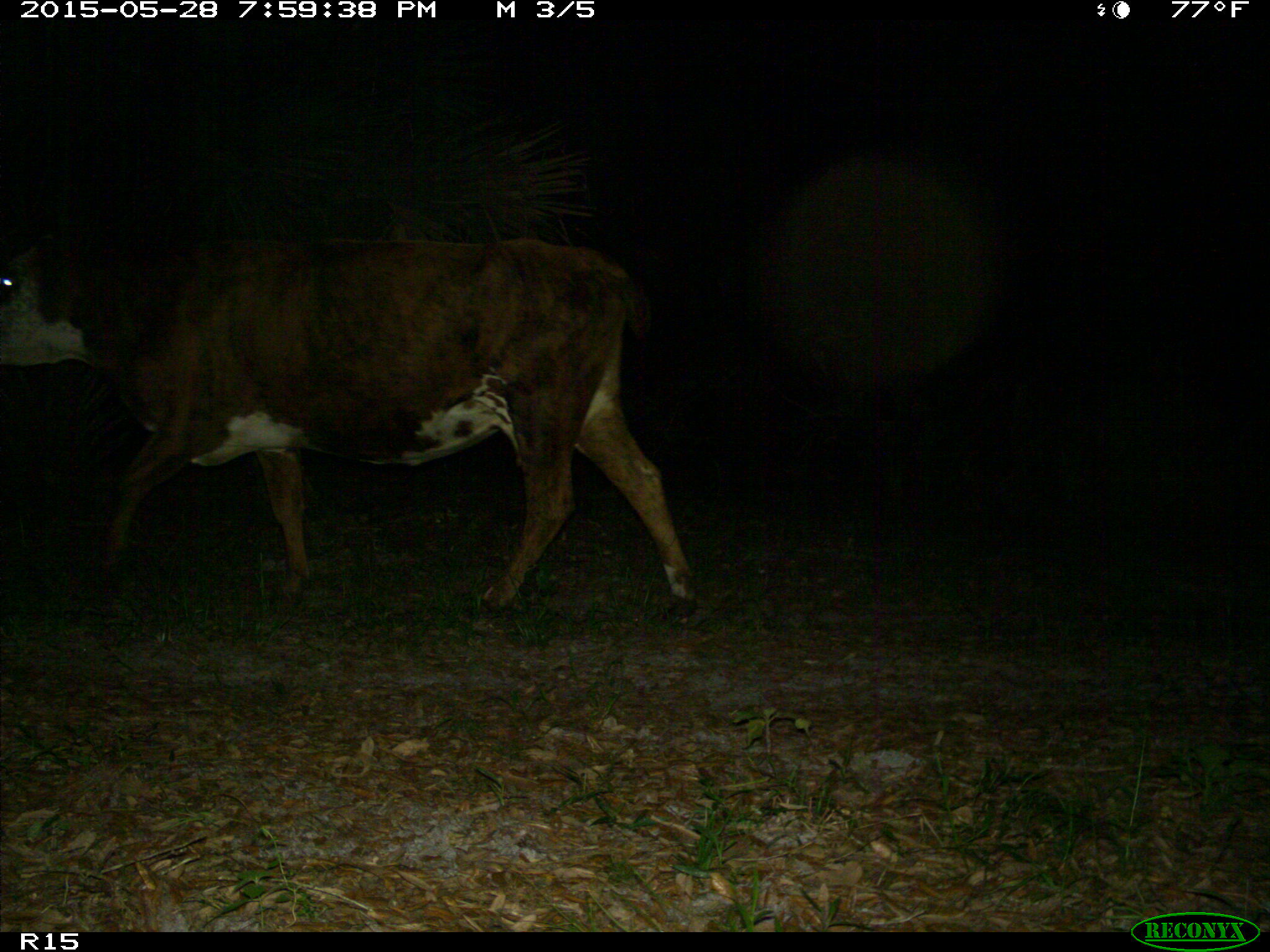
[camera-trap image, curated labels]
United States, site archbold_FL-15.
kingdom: Animalia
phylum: Chordata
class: Mammalia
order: Artiodactyla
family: Bovidae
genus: Bos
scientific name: Bos taurus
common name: domestic cow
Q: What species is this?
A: Bos taurus (domestic cow).